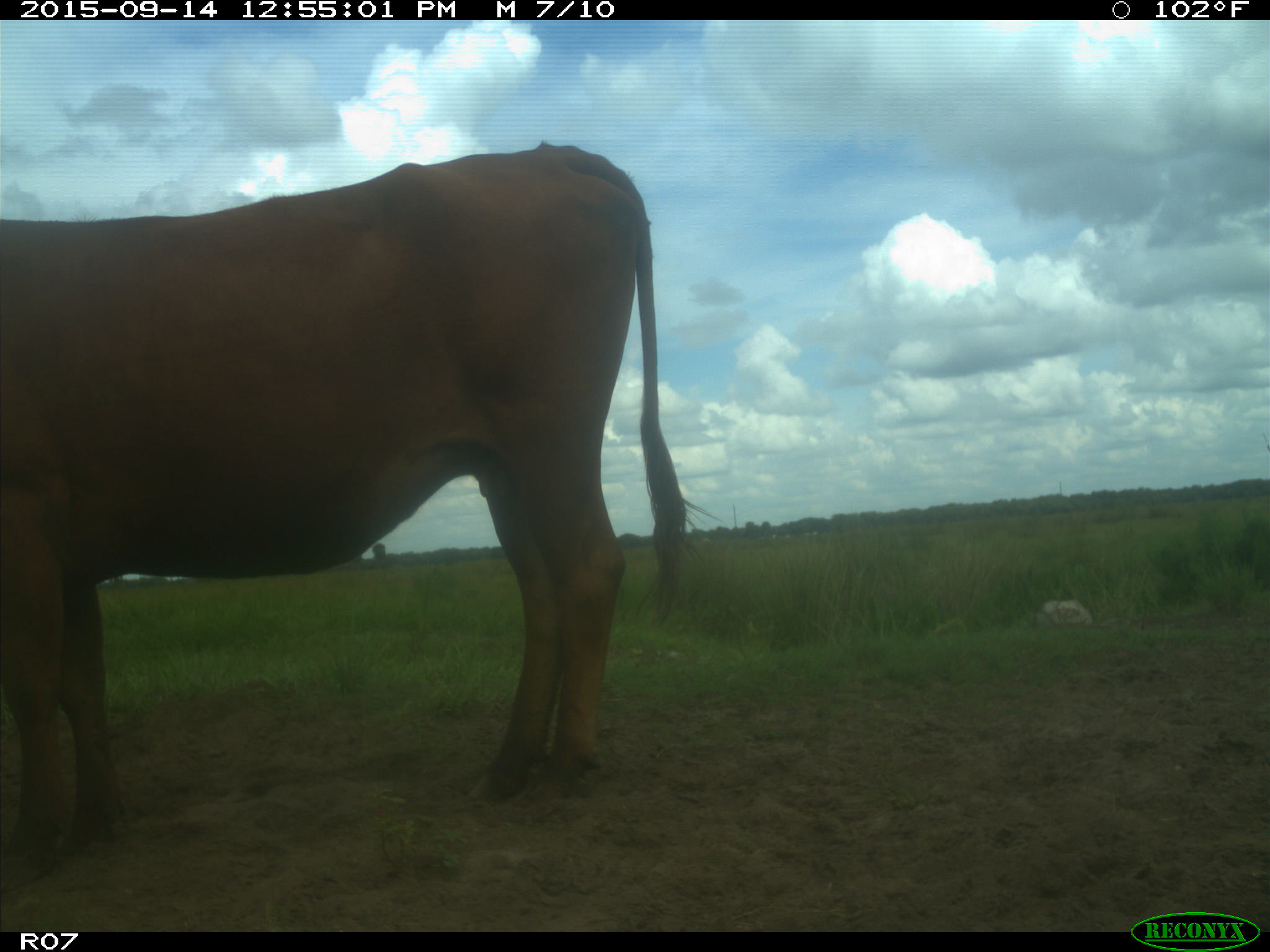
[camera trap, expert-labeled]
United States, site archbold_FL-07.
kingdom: Animalia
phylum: Chordata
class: Mammalia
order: Artiodactyla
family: Bovidae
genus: Bos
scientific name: Bos taurus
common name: domestic cow